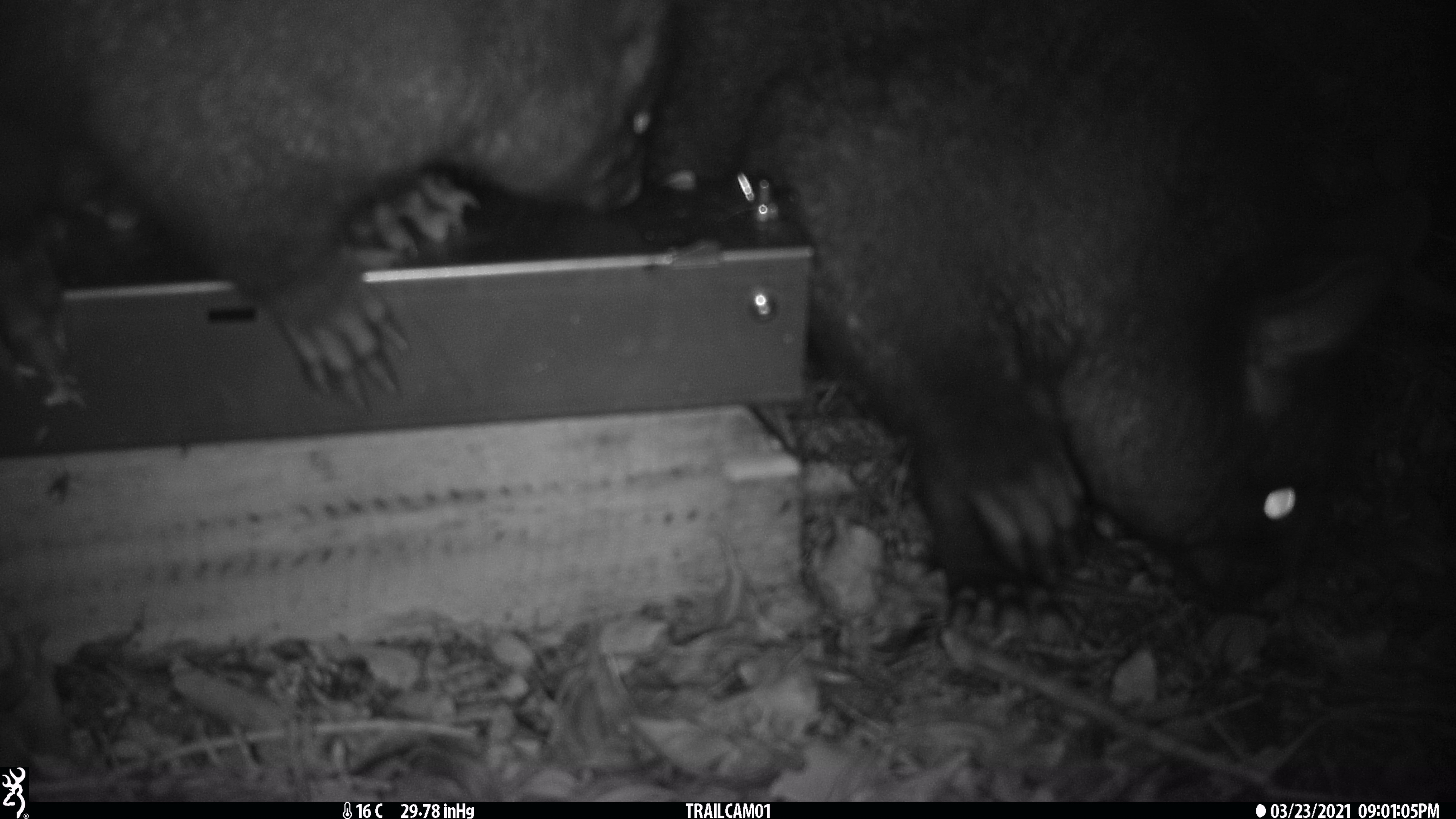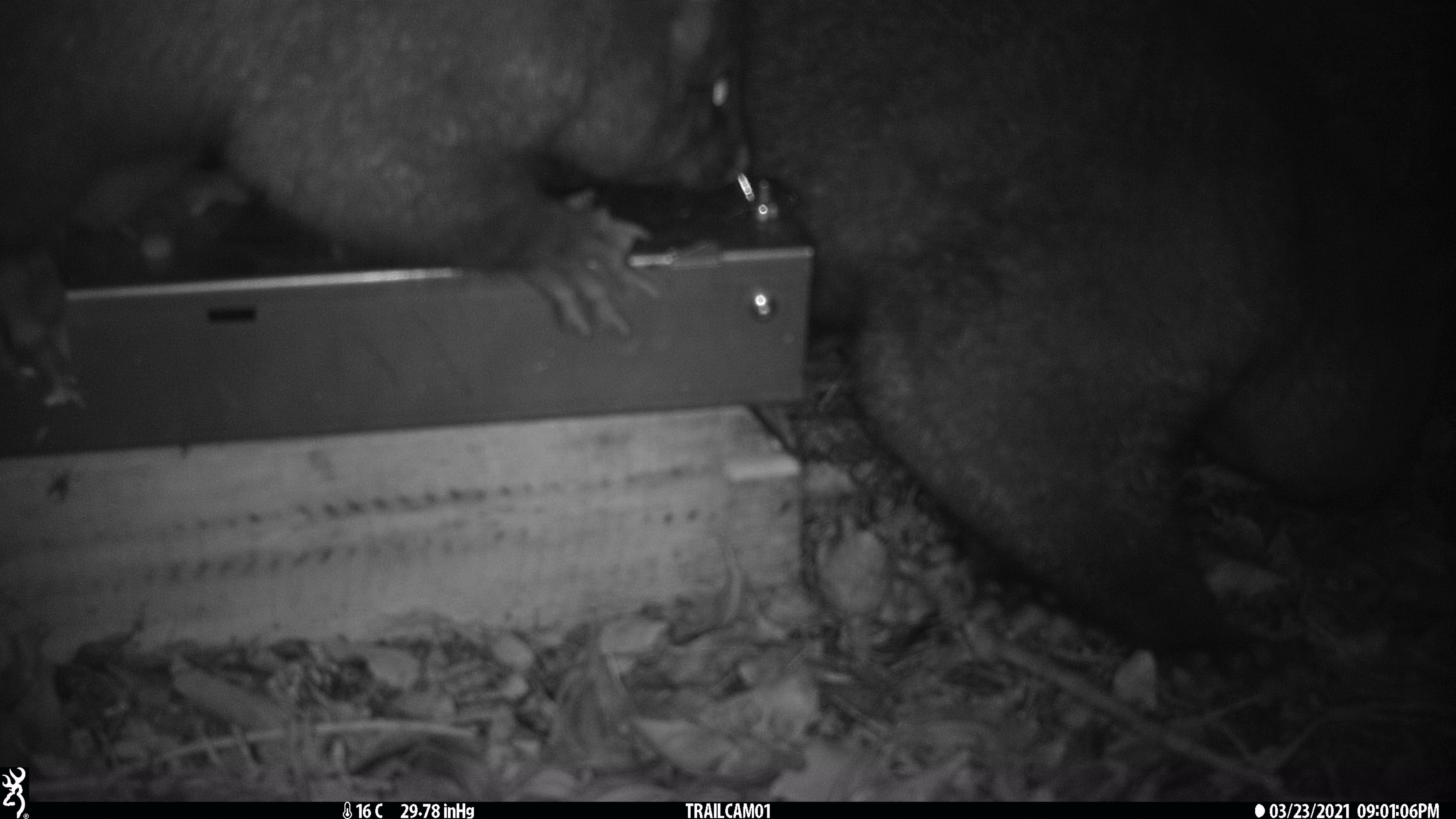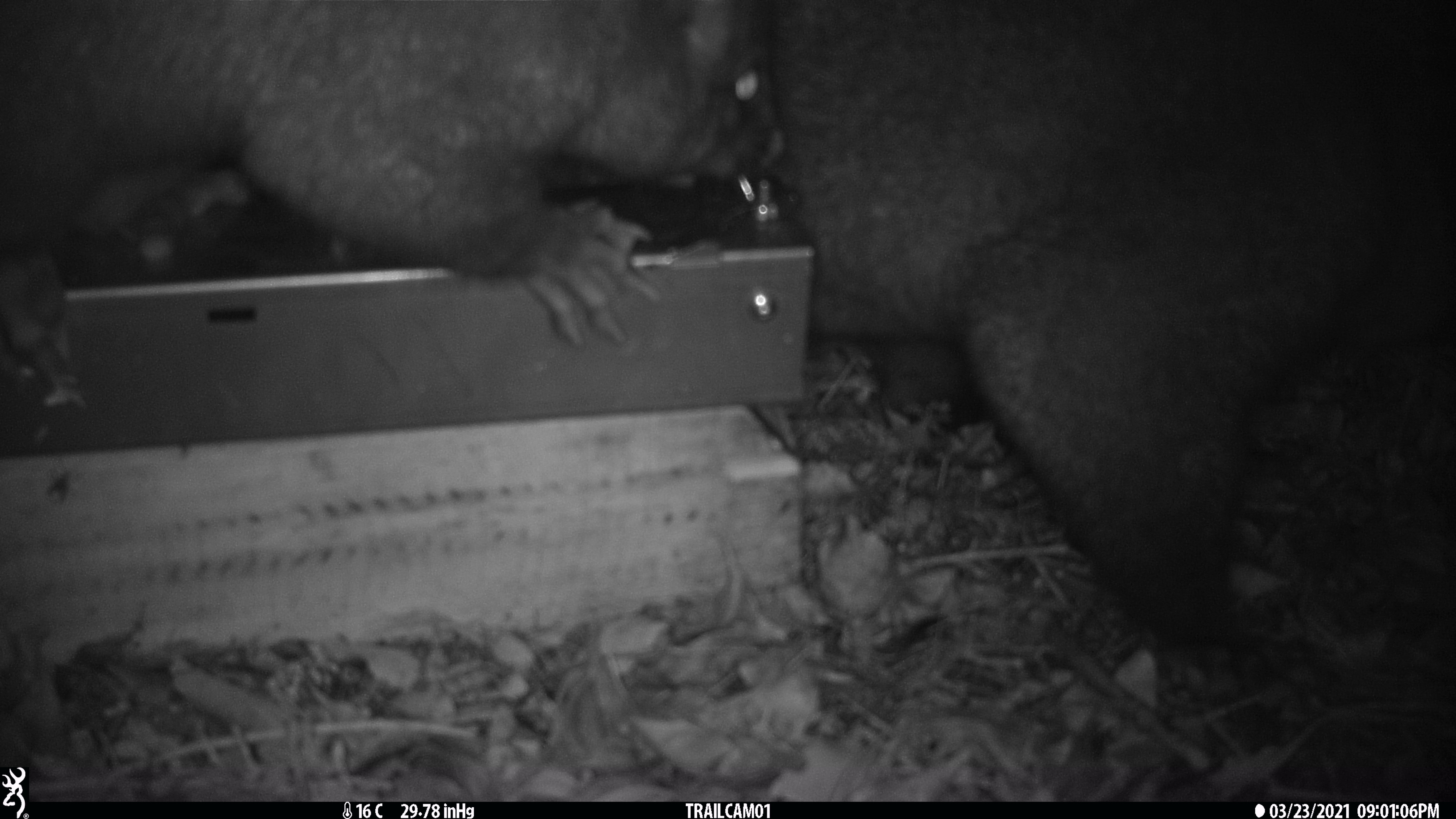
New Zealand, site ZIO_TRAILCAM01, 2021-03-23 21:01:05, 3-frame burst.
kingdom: Animalia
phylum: Chordata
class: Mammalia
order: Diprotodontia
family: Phalangeridae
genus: Trichosurus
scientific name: Trichosurus vulpecula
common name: common brushtail possum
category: possum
Possum (common brushtail possum) (Trichosurus vulpecula).